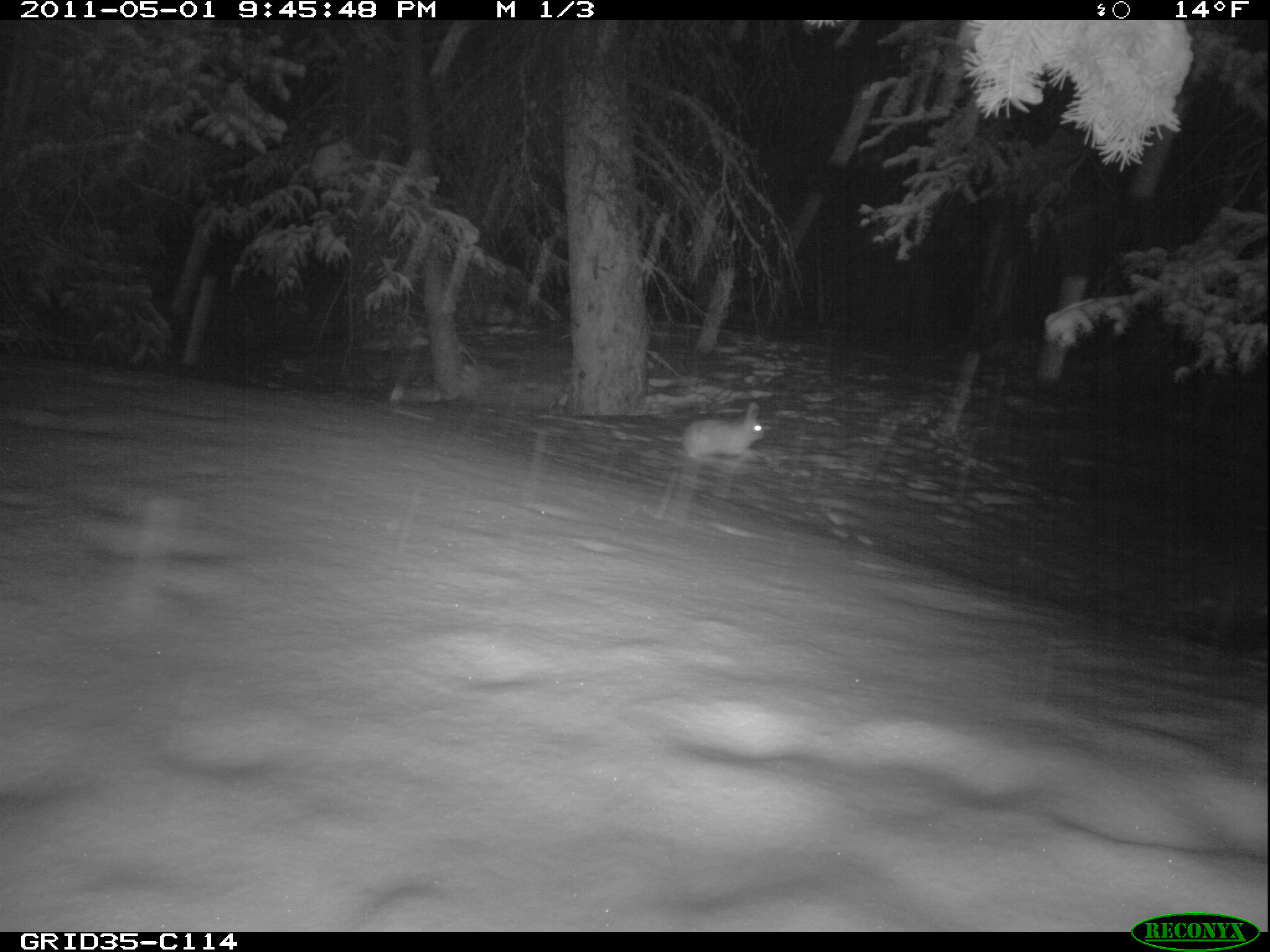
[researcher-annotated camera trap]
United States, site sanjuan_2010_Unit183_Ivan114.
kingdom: Animalia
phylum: Chordata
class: Mammalia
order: Lagomorpha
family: Leporidae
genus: Lepus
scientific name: Lepus americanus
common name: snowshoe hare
Lepus americanus (snowshoe hare).